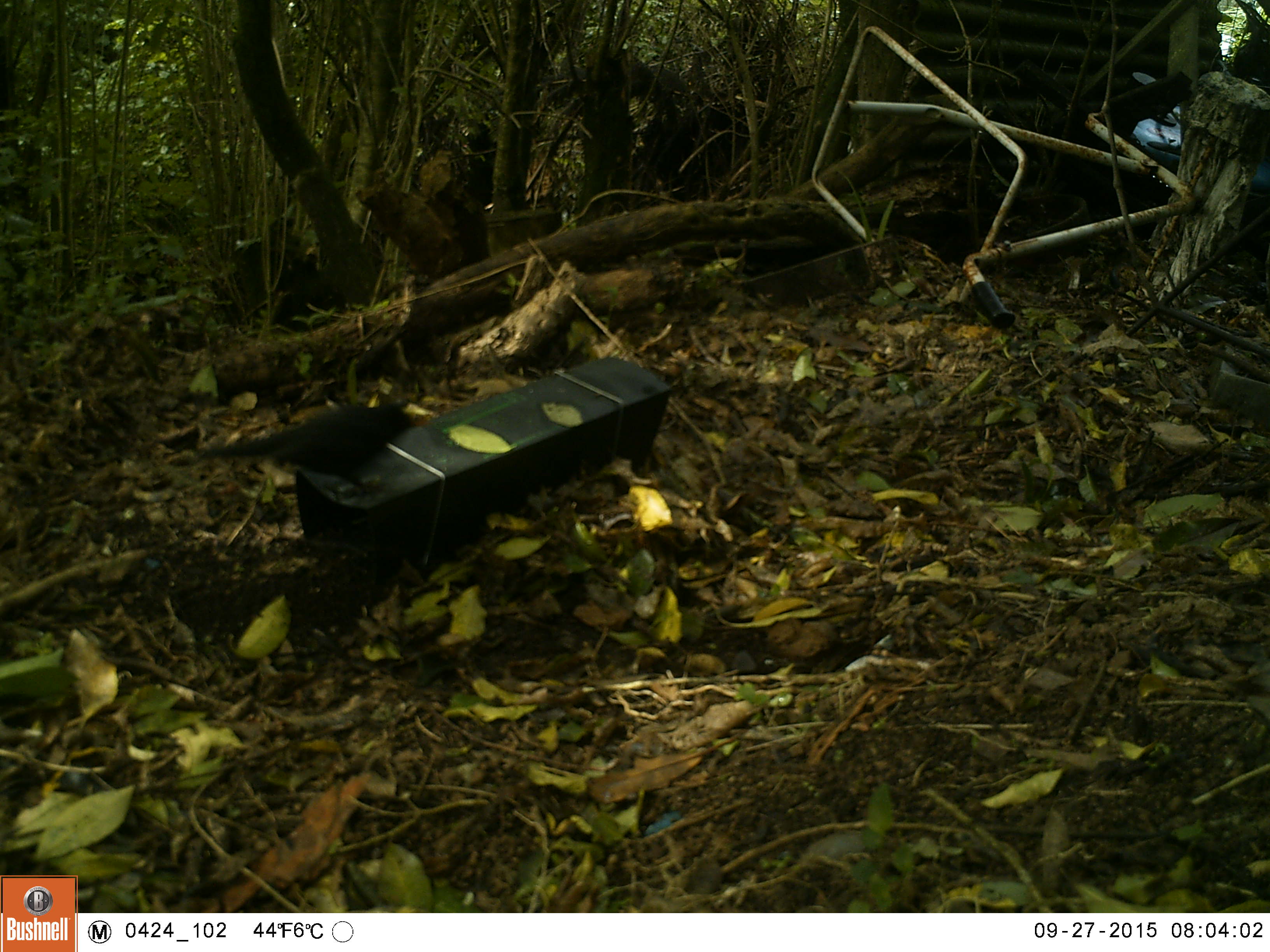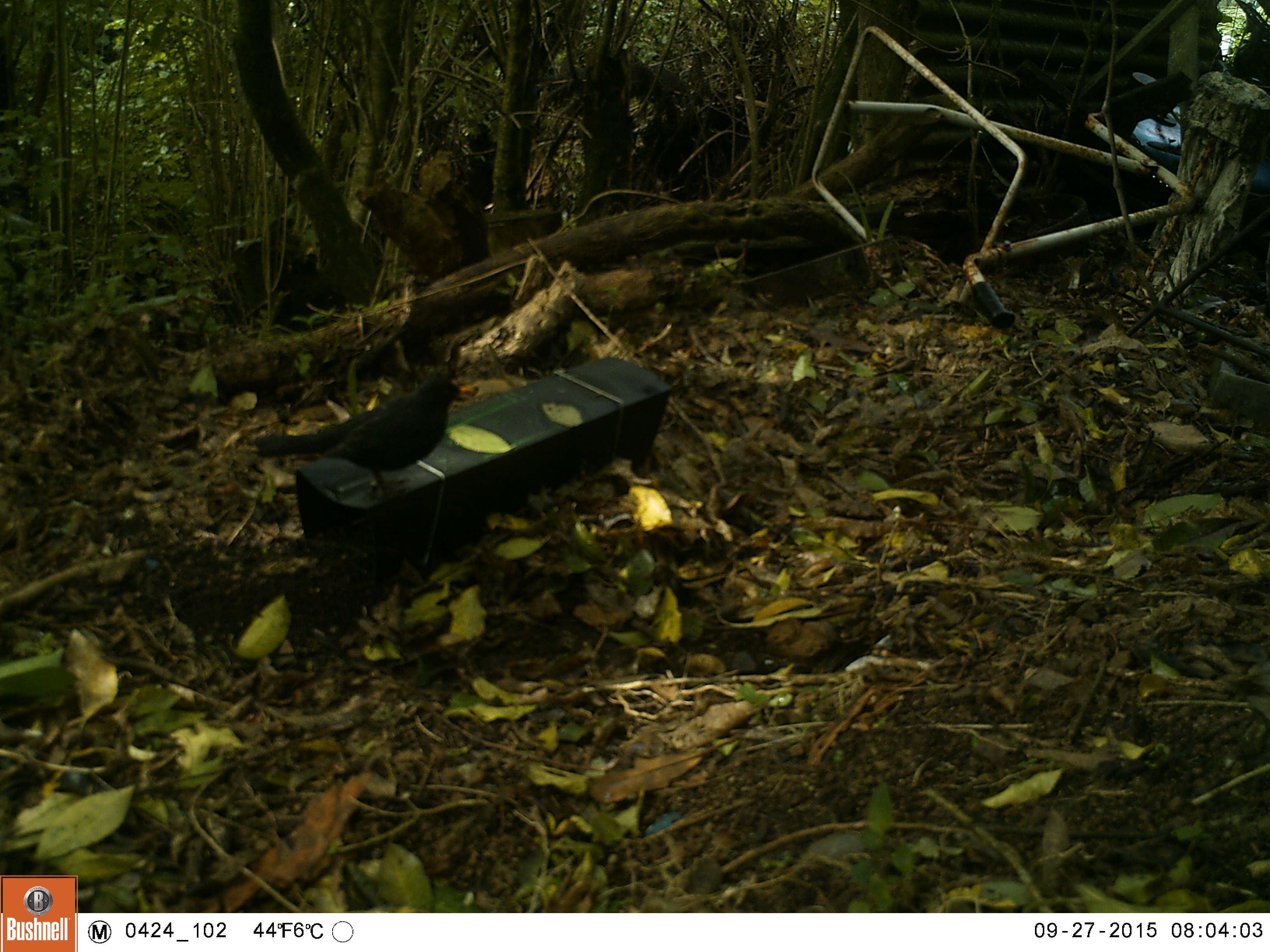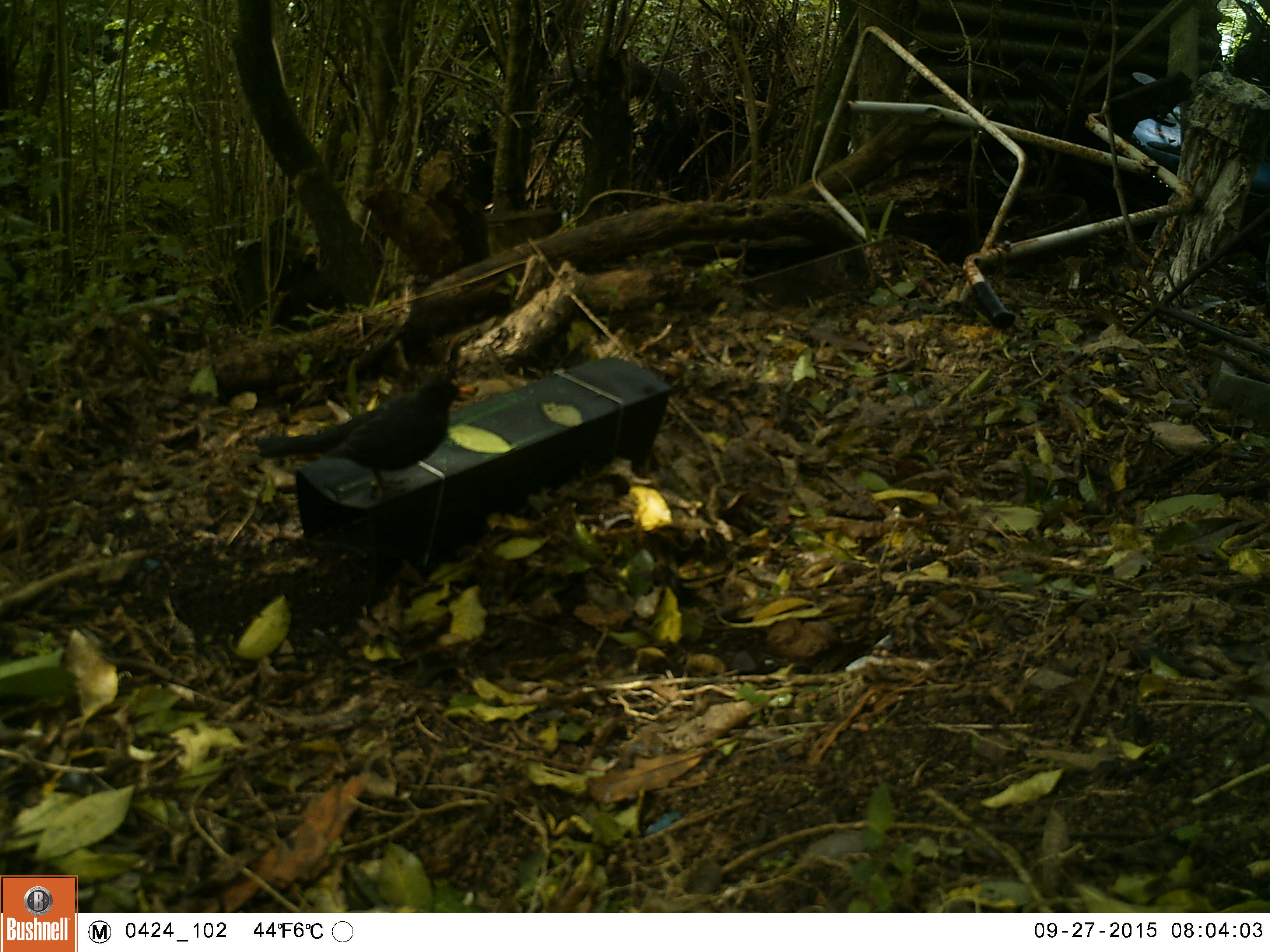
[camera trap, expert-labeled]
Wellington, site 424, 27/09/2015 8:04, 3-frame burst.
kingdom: Animalia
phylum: Chordata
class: Aves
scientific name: Aves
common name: bird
Bird (Aves).